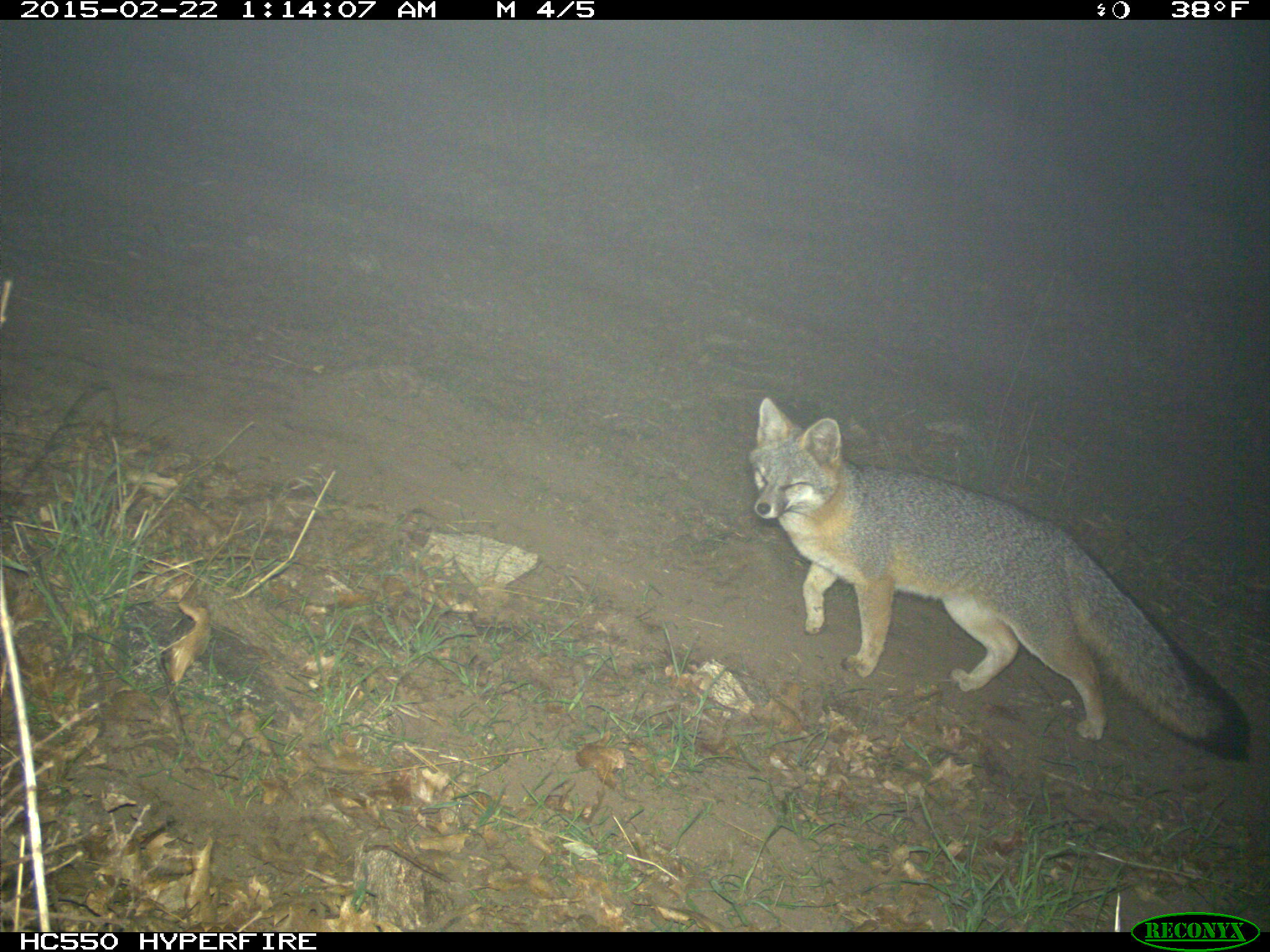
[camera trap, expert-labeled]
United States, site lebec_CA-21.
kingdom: Animalia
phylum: Chordata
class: Mammalia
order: Carnivora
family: Canidae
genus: Urocyon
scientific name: Urocyon cinereoargenteus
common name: gray fox